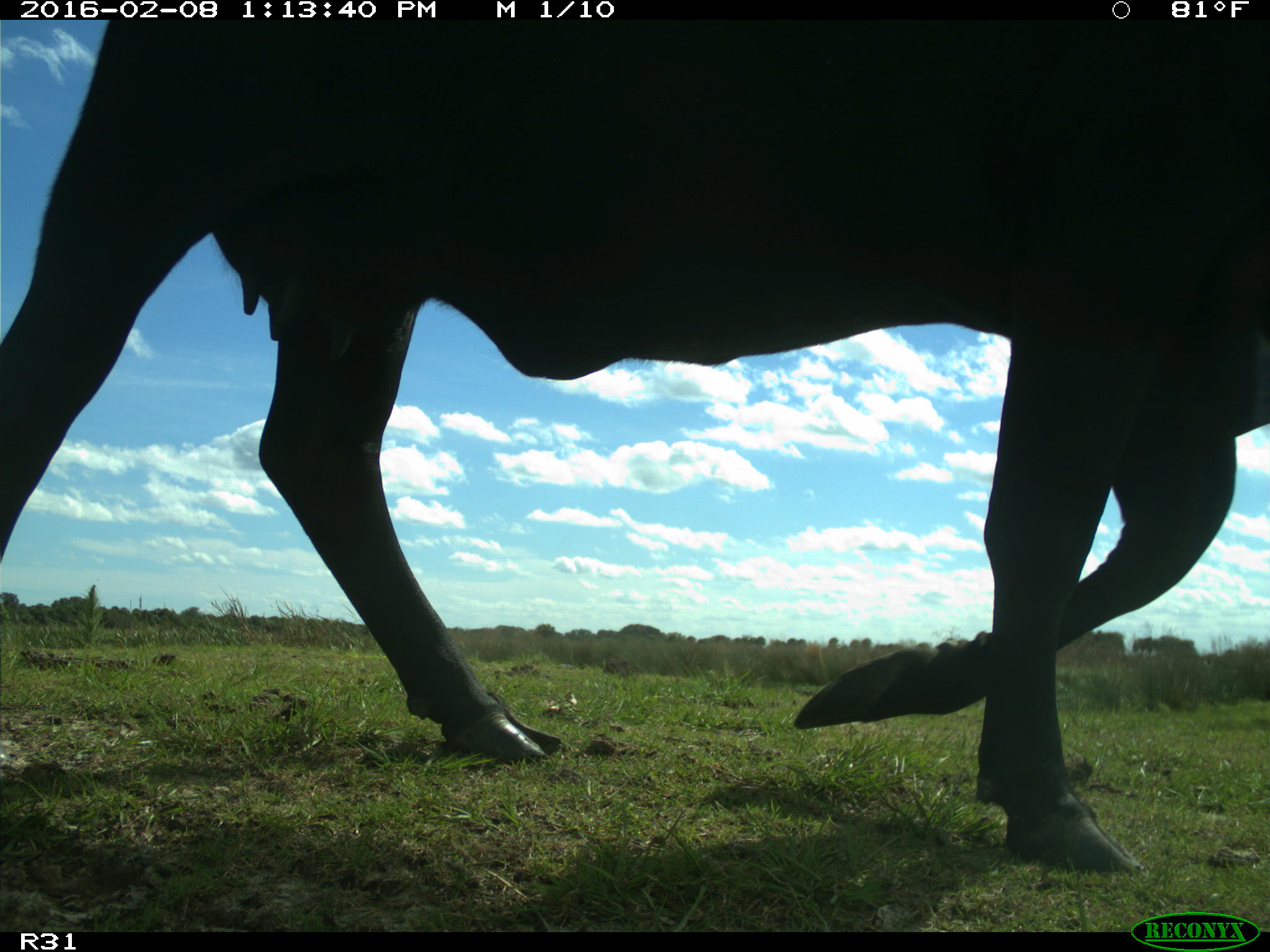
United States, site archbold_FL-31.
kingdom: Animalia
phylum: Chordata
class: Mammalia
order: Artiodactyla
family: Bovidae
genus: Bos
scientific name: Bos taurus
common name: domestic cow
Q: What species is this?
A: Bos taurus (domestic cow).